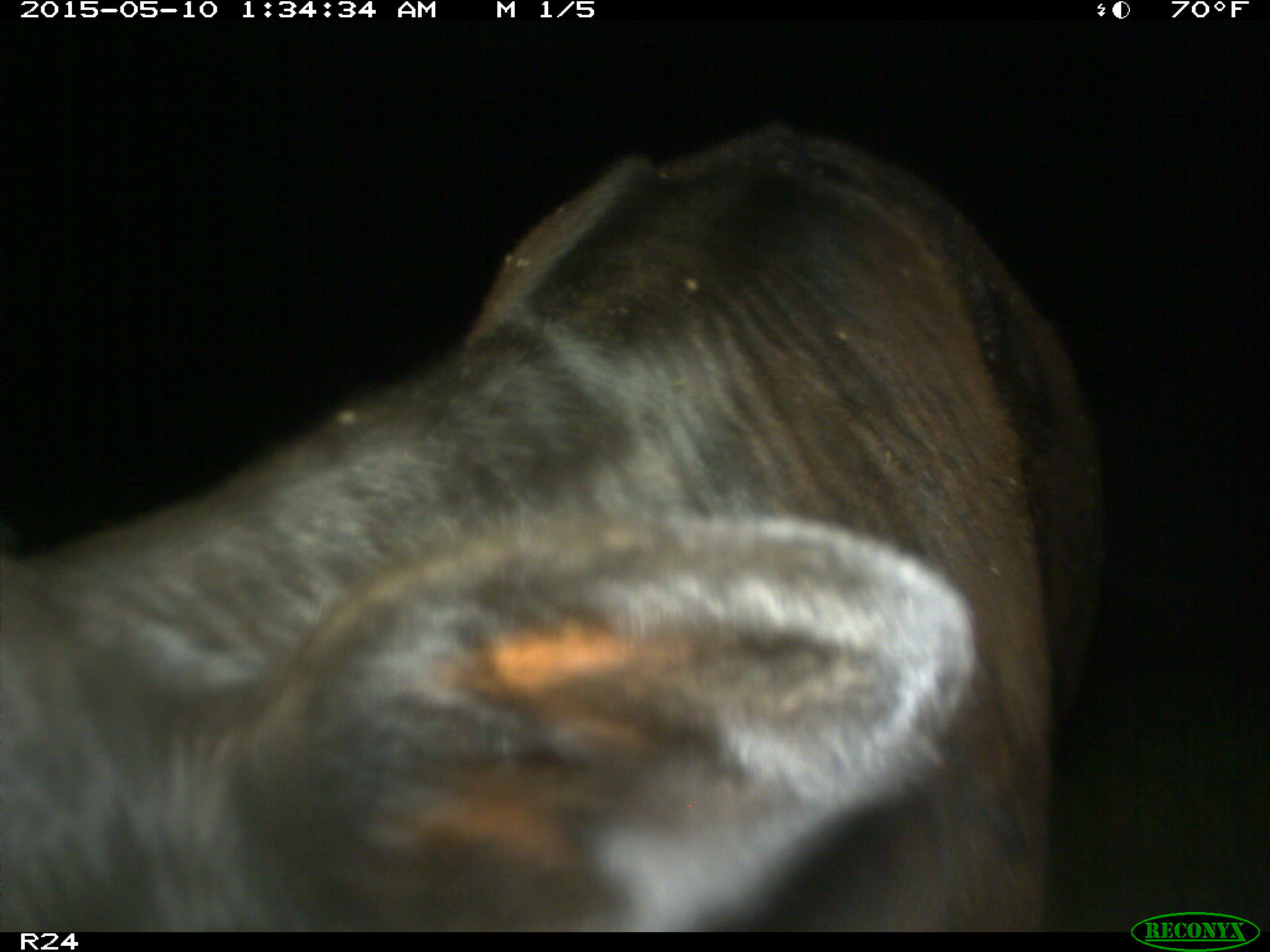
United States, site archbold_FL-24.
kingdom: Animalia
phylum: Chordata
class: Mammalia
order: Artiodactyla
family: Bovidae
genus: Bos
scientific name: Bos taurus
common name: domestic cow